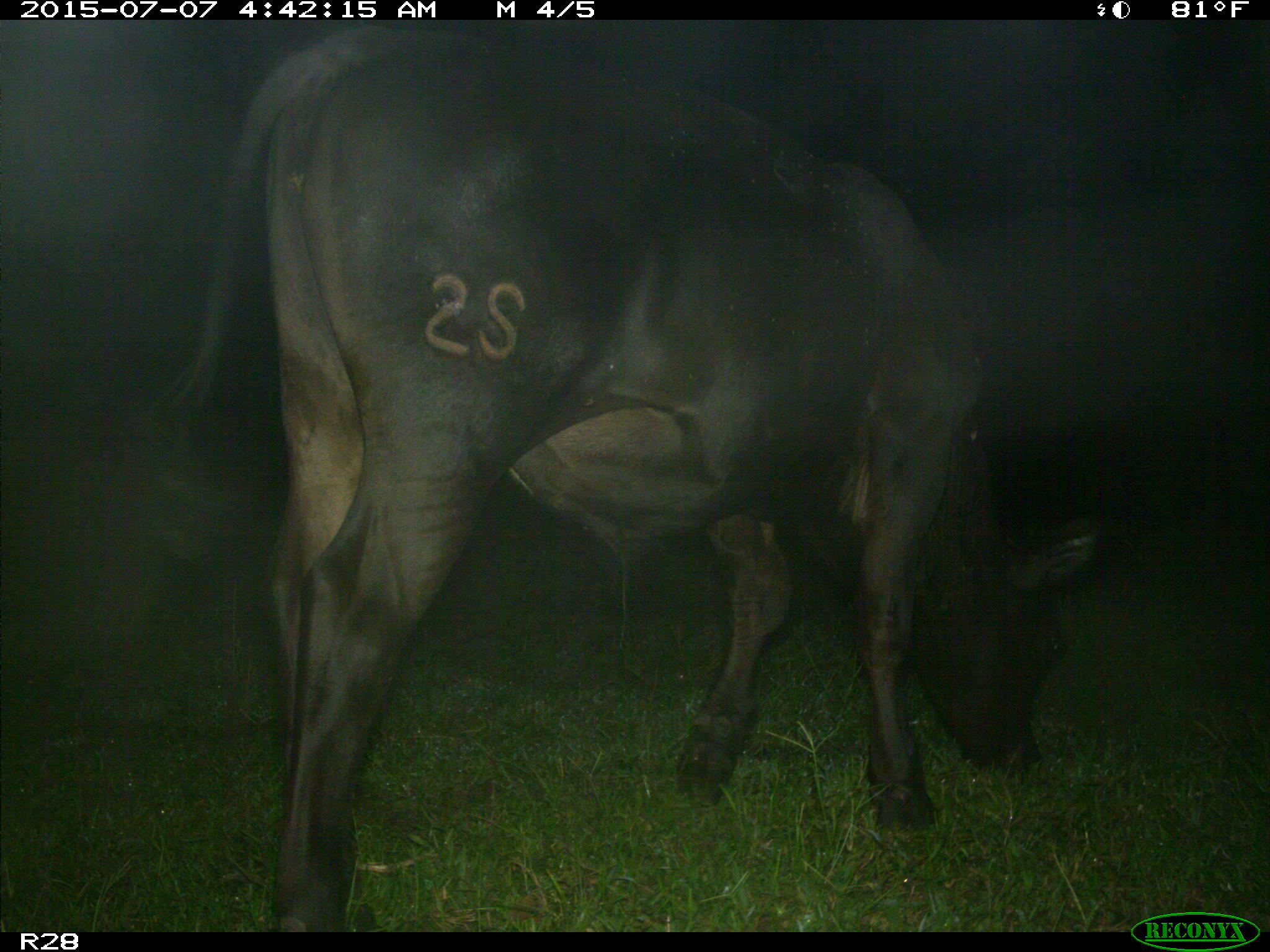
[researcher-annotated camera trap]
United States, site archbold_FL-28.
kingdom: Animalia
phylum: Chordata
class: Mammalia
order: Artiodactyla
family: Bovidae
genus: Bos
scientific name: Bos taurus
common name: domestic cow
Bos taurus (domestic cow).